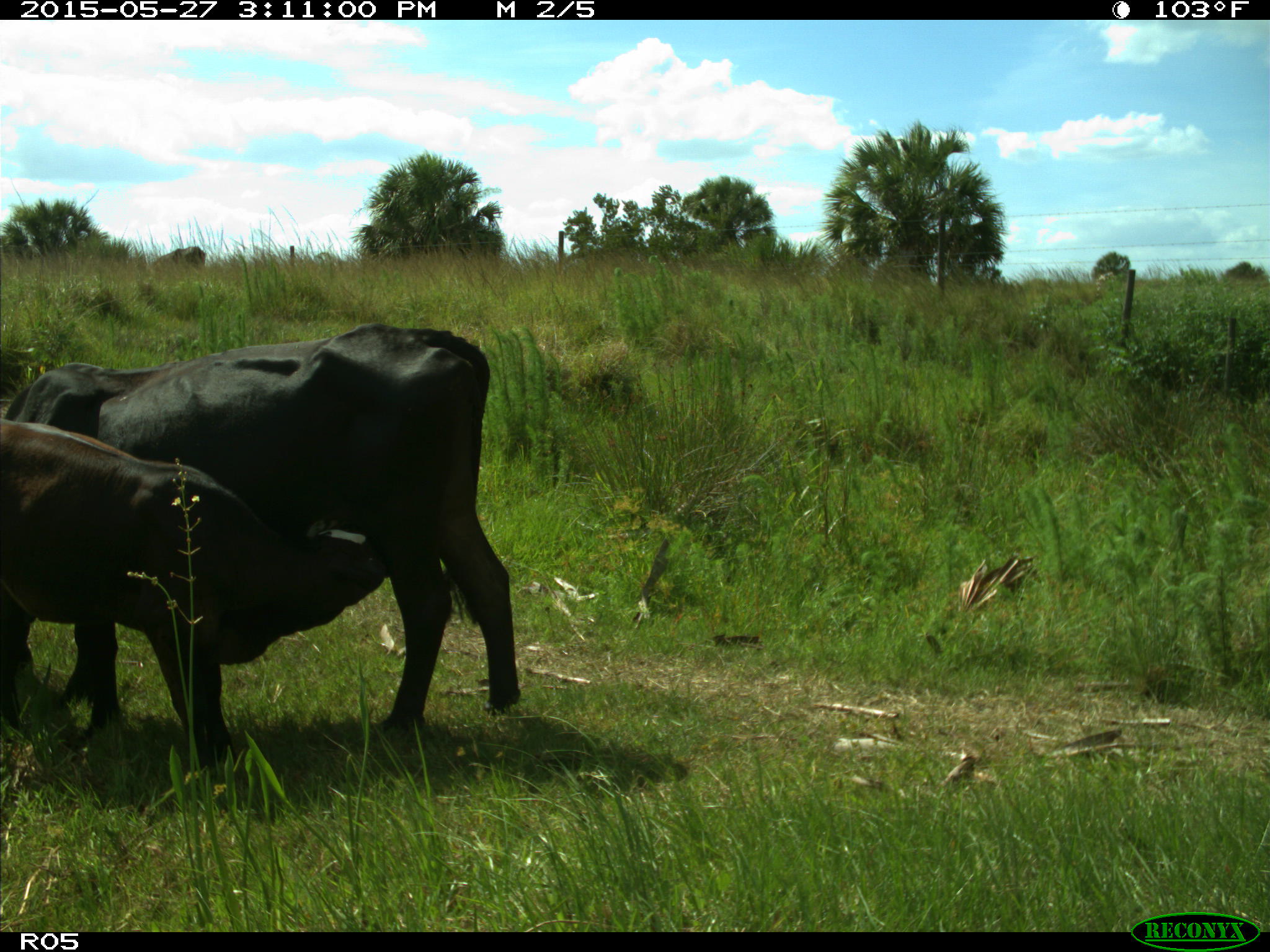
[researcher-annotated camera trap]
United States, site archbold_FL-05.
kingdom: Animalia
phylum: Chordata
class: Mammalia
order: Artiodactyla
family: Bovidae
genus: Bos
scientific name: Bos taurus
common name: domestic cow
Bos taurus (domestic cow).